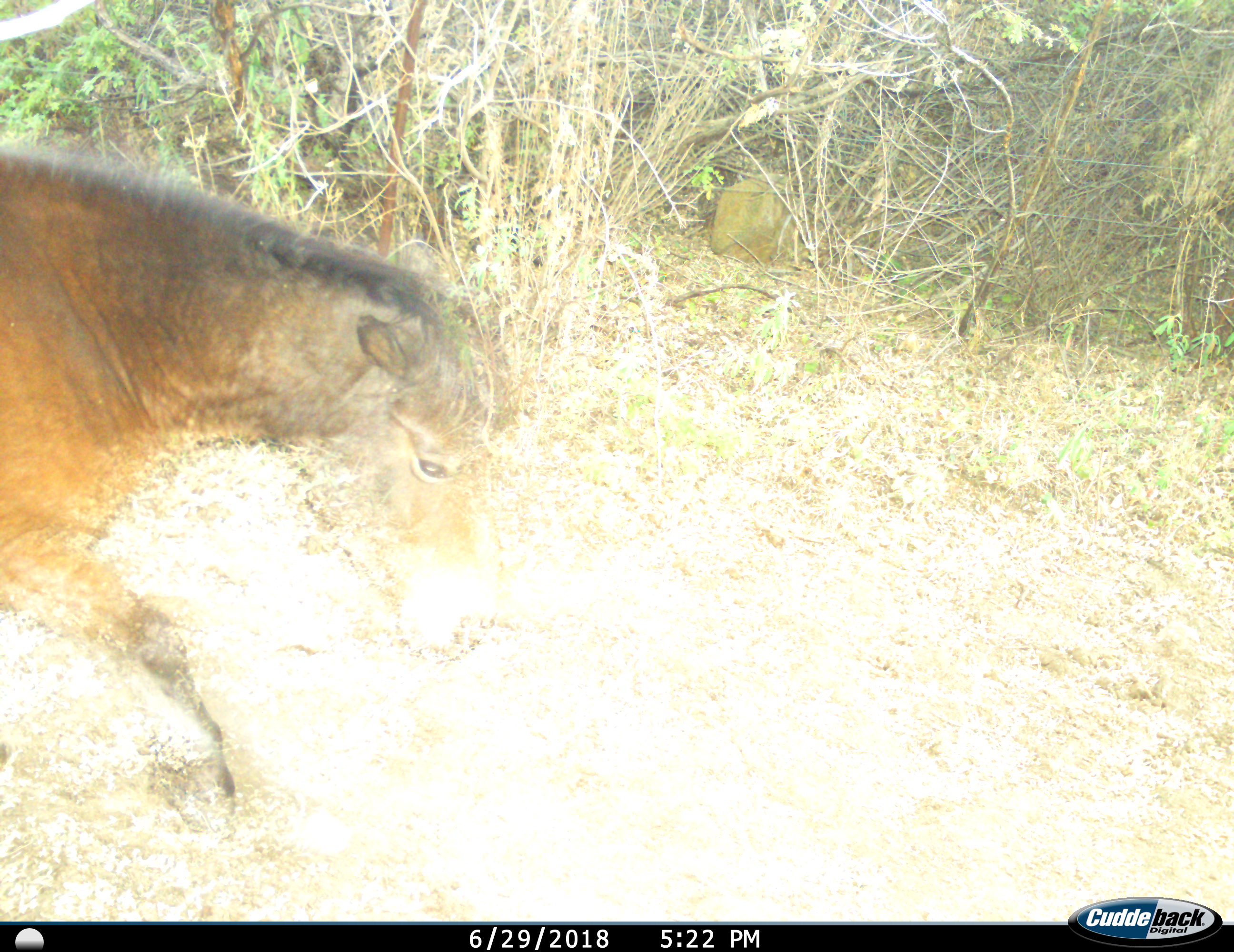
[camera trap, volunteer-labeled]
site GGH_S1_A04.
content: unidentified animal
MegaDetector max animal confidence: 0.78